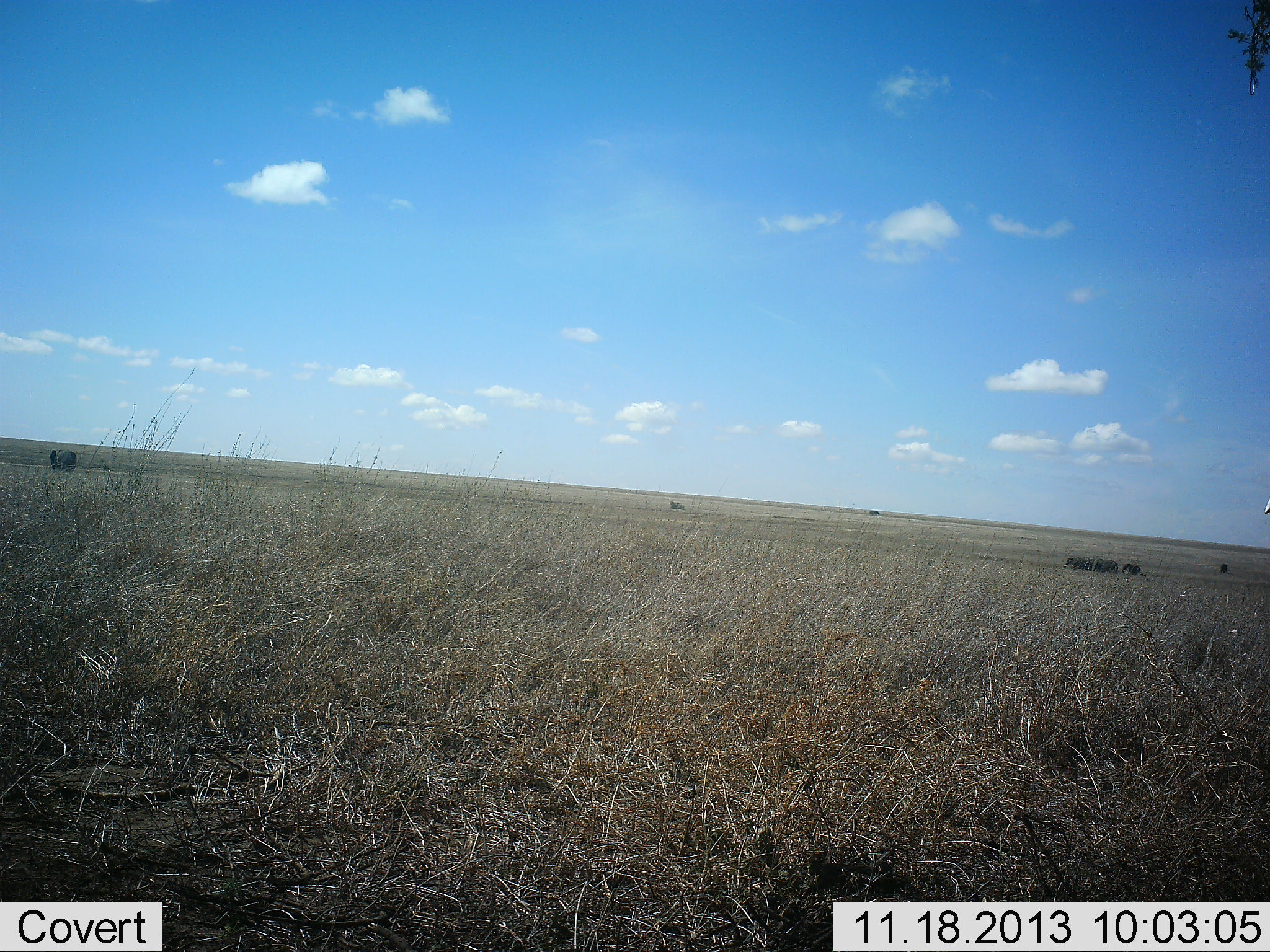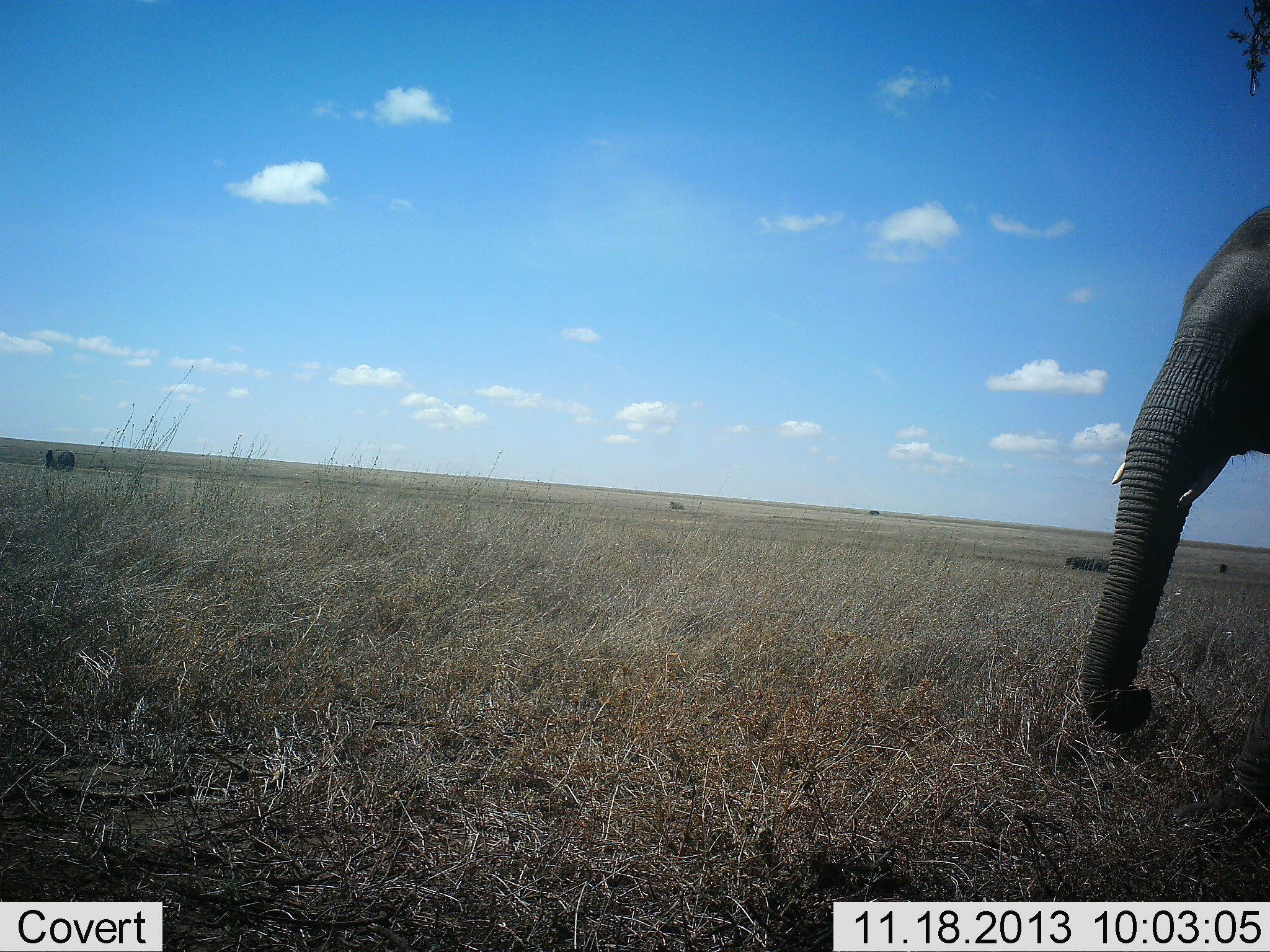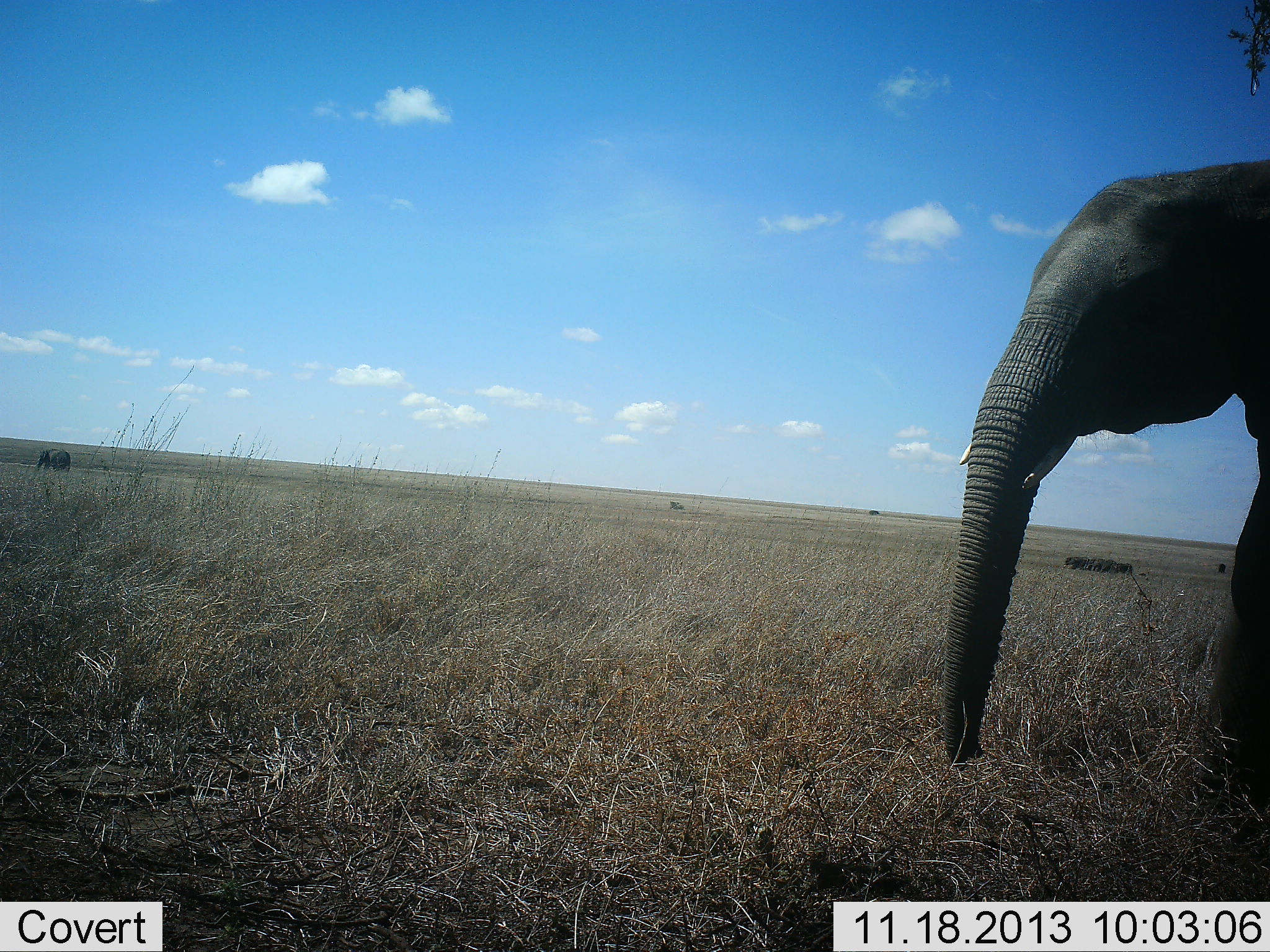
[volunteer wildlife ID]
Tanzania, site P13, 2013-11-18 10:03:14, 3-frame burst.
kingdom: Animalia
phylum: Chordata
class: Mammalia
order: Proboscidea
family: Elephantidae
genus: Loxodonta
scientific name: Loxodonta africana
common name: african bush elephant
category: elephant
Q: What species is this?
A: Elephant (african bush elephant) (Loxodonta africana).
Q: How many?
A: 2.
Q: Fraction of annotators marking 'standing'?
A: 0%.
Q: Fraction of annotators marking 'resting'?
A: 0%.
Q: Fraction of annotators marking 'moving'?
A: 100%.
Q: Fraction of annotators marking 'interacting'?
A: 0%.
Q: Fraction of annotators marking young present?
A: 0%.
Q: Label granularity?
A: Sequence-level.